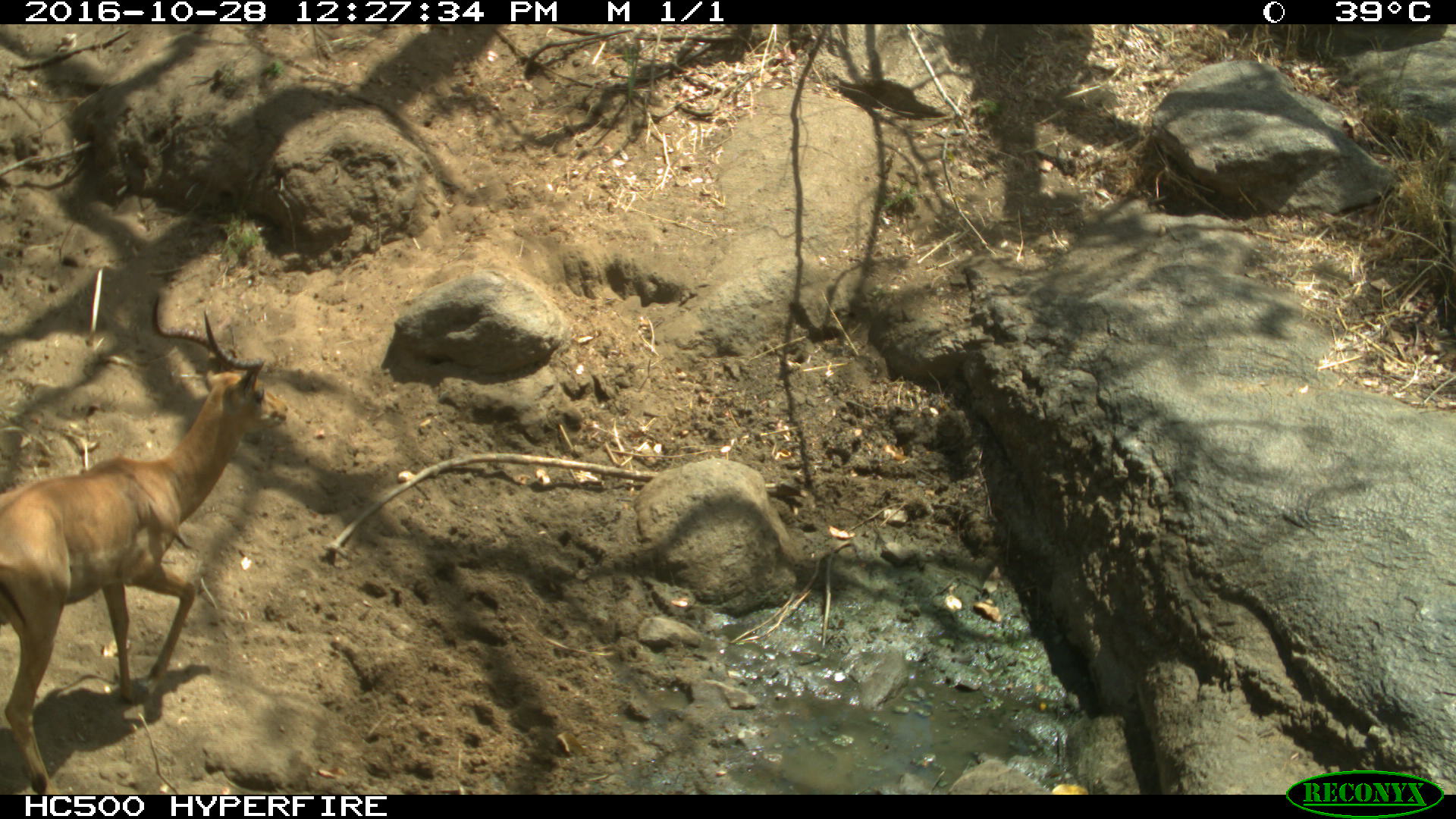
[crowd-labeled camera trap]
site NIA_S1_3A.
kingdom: Animalia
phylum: Chordata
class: Mammalia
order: Artiodactyla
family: Bovidae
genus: Aepyceros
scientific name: Aepyceros melampus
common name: impala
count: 1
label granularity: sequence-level